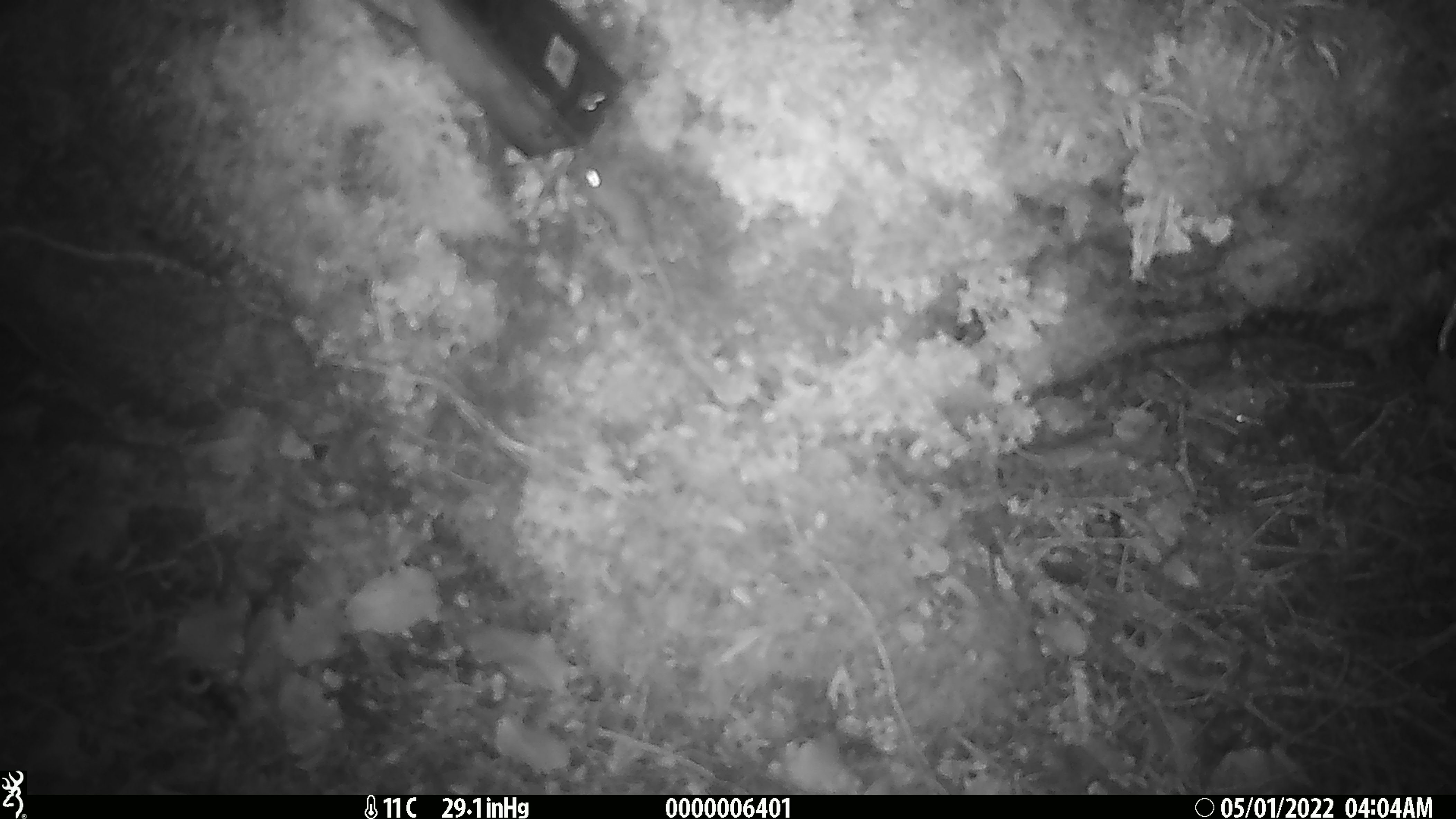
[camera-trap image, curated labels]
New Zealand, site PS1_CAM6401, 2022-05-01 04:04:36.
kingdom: Animalia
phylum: Chordata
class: Mammalia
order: Rodentia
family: Muridae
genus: Mus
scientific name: Mus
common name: mouse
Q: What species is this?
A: Mouse (Mus).